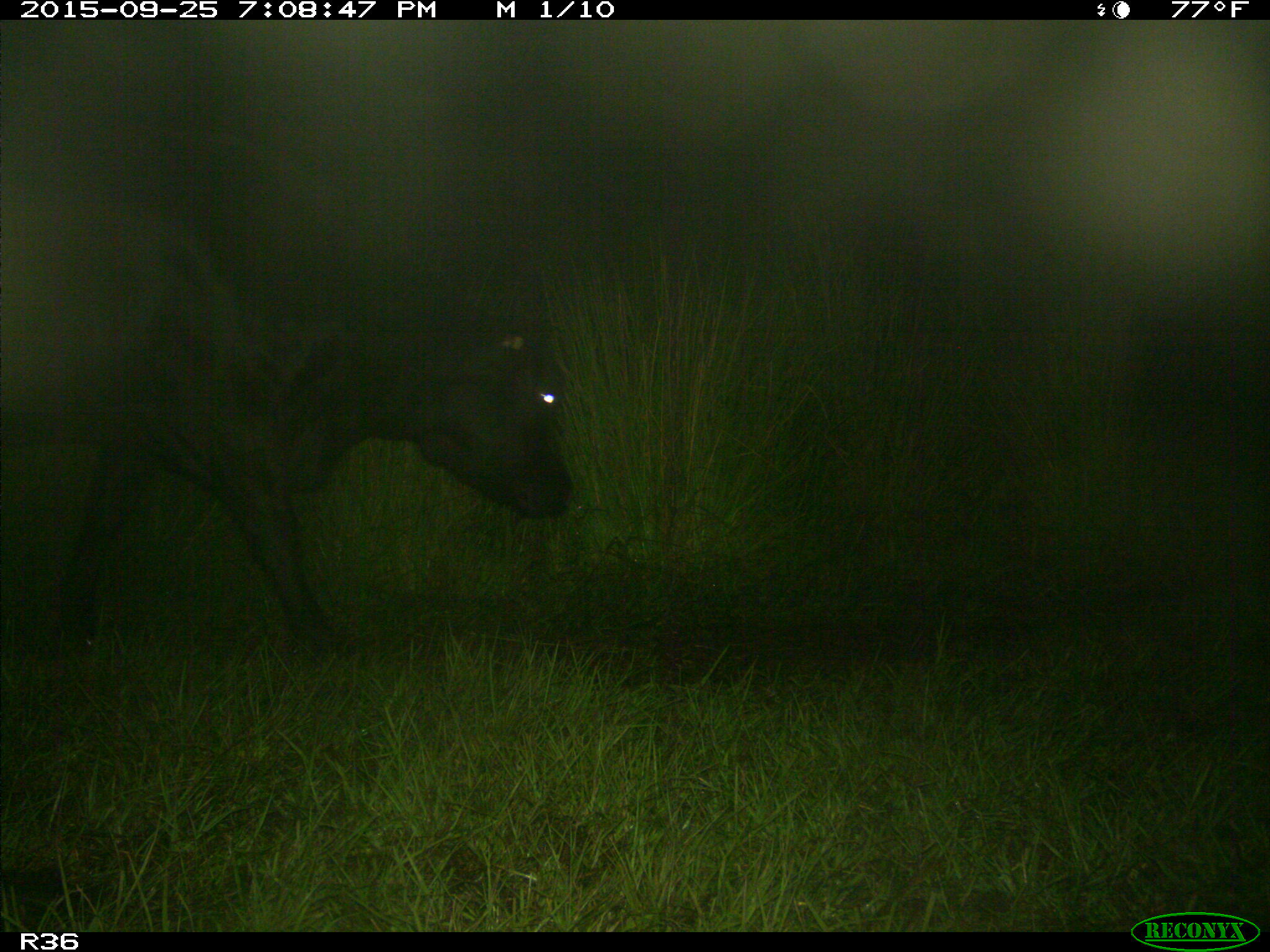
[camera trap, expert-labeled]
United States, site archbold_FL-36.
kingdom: Animalia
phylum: Chordata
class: Mammalia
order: Artiodactyla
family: Bovidae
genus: Bos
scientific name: Bos taurus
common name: domestic cow